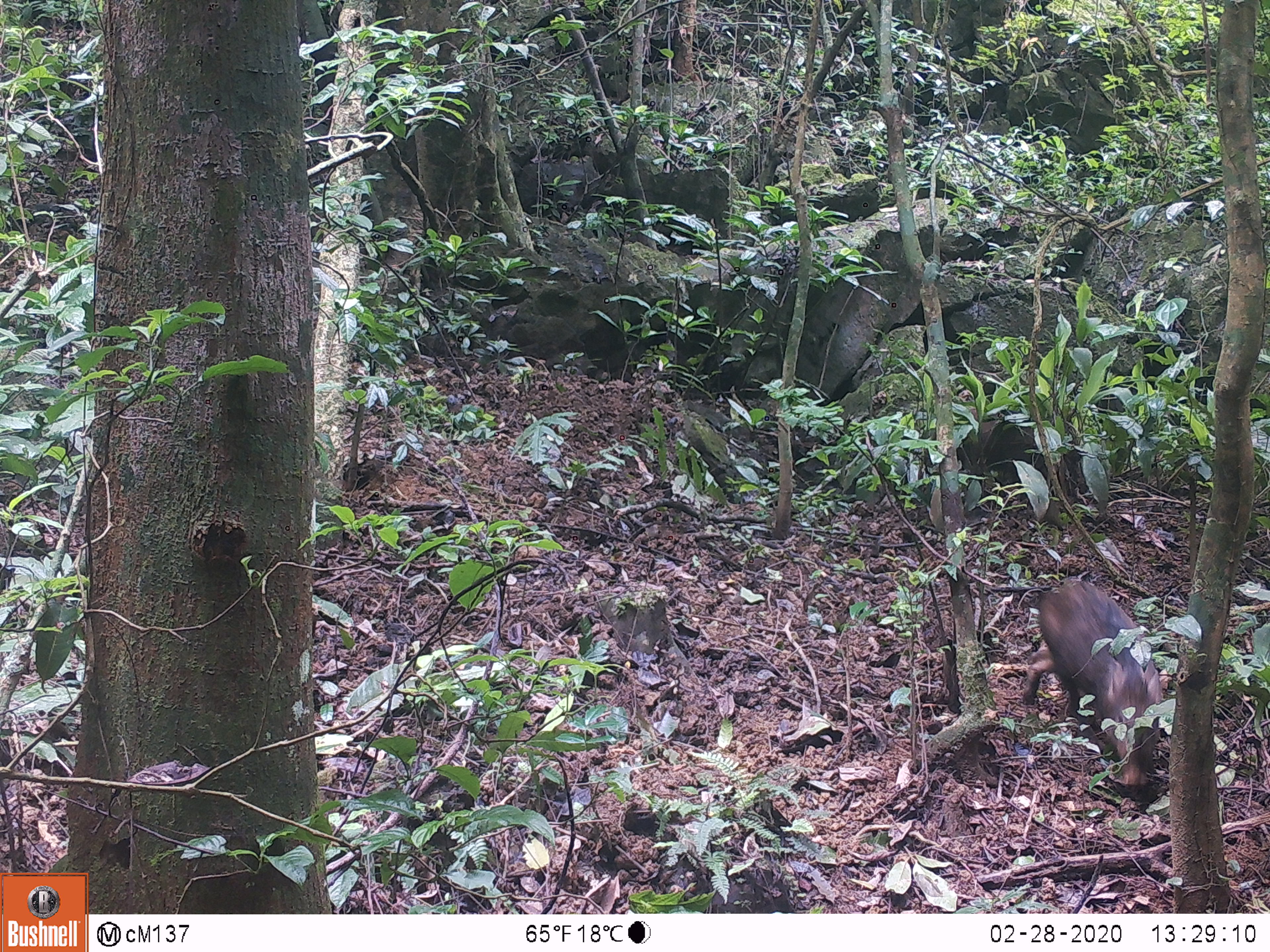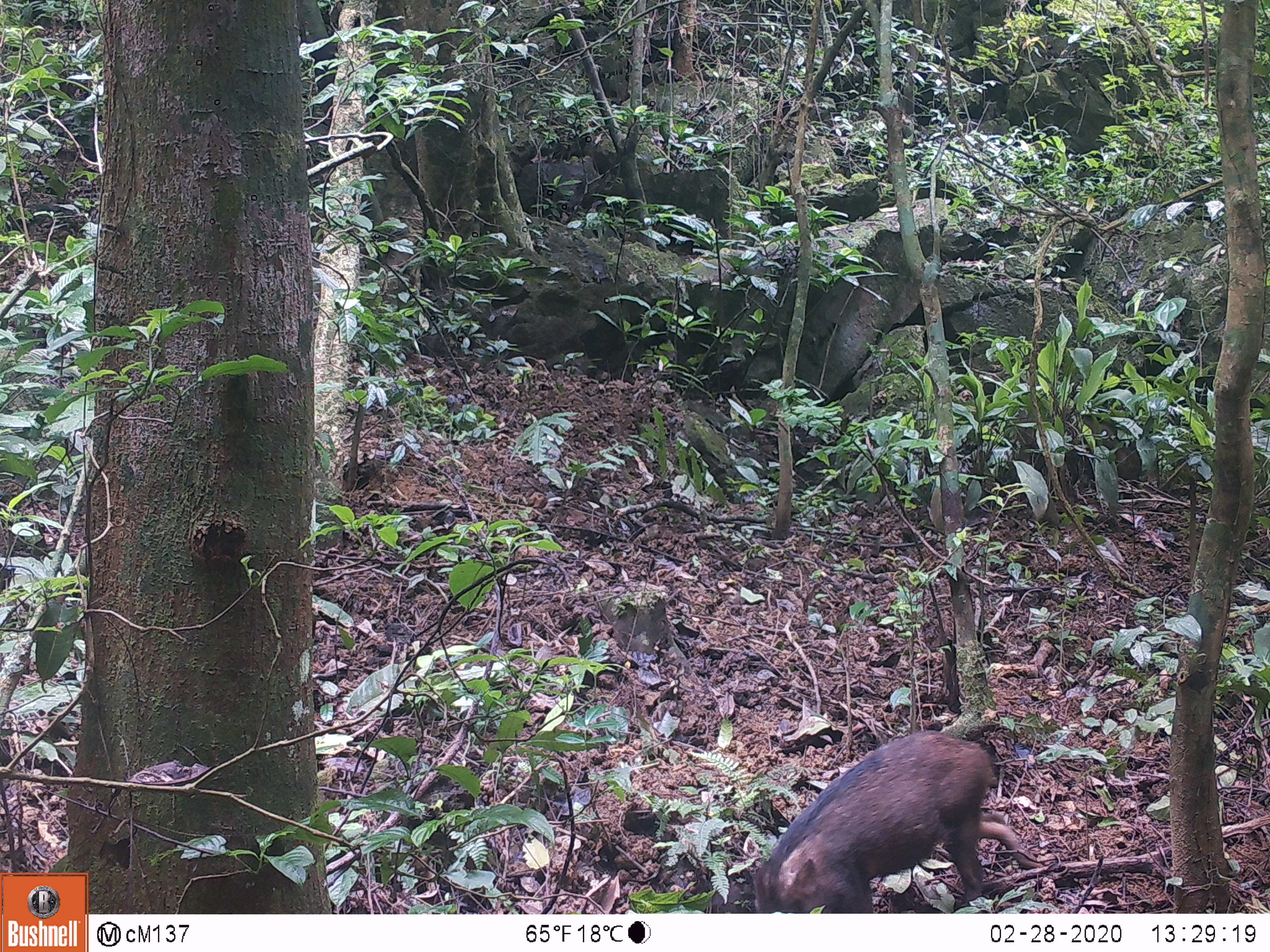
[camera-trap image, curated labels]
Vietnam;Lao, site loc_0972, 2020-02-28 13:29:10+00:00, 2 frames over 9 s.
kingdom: Animalia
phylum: Chordata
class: Mammalia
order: Artiodactyla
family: Suidae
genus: Sus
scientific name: Sus scrofa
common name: eurasian wild pig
Eurasian wild pig (Sus scrofa). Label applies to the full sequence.